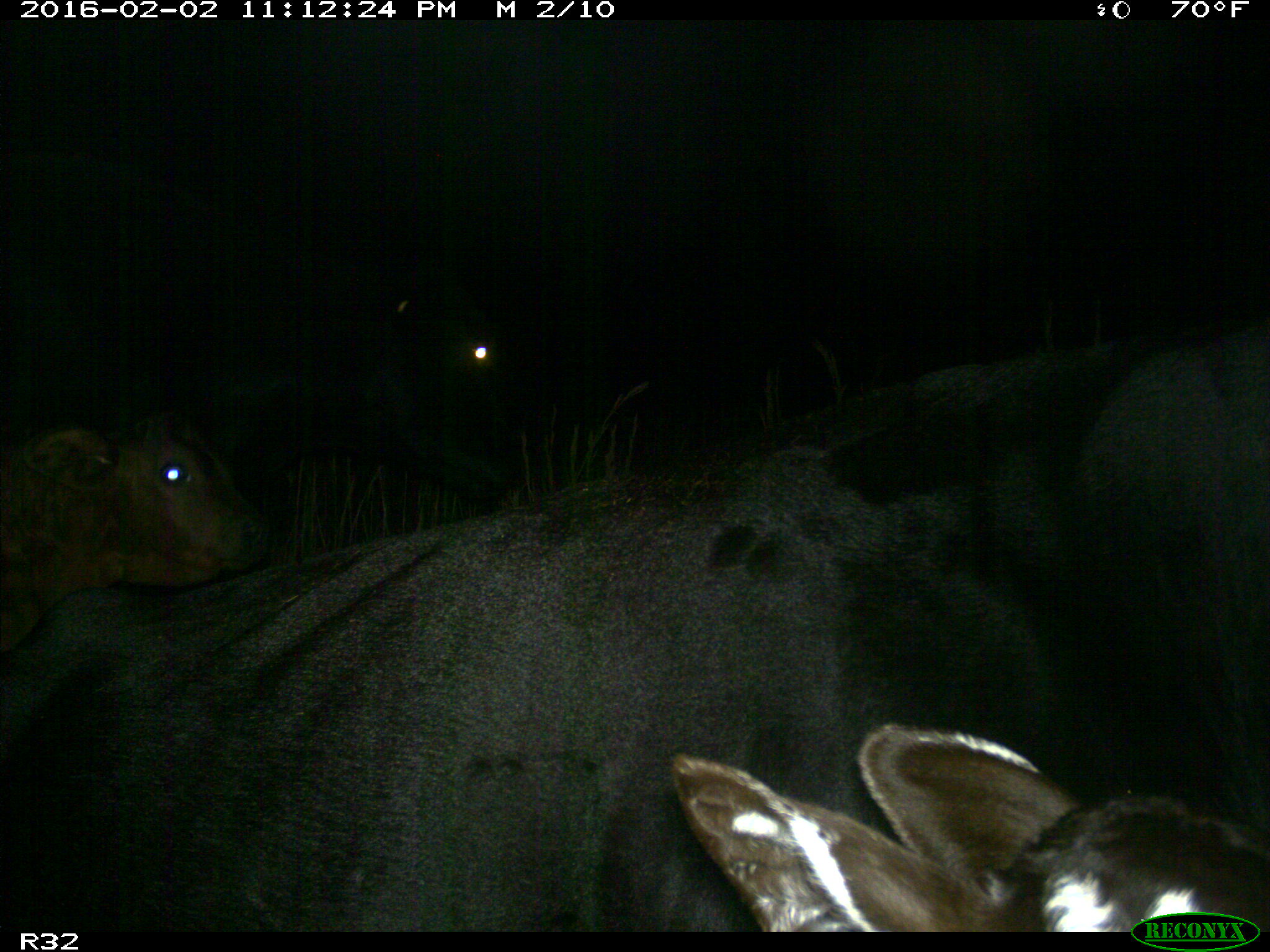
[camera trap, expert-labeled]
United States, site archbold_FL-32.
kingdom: Animalia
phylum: Chordata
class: Mammalia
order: Artiodactyla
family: Bovidae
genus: Bos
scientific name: Bos taurus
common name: domestic cow